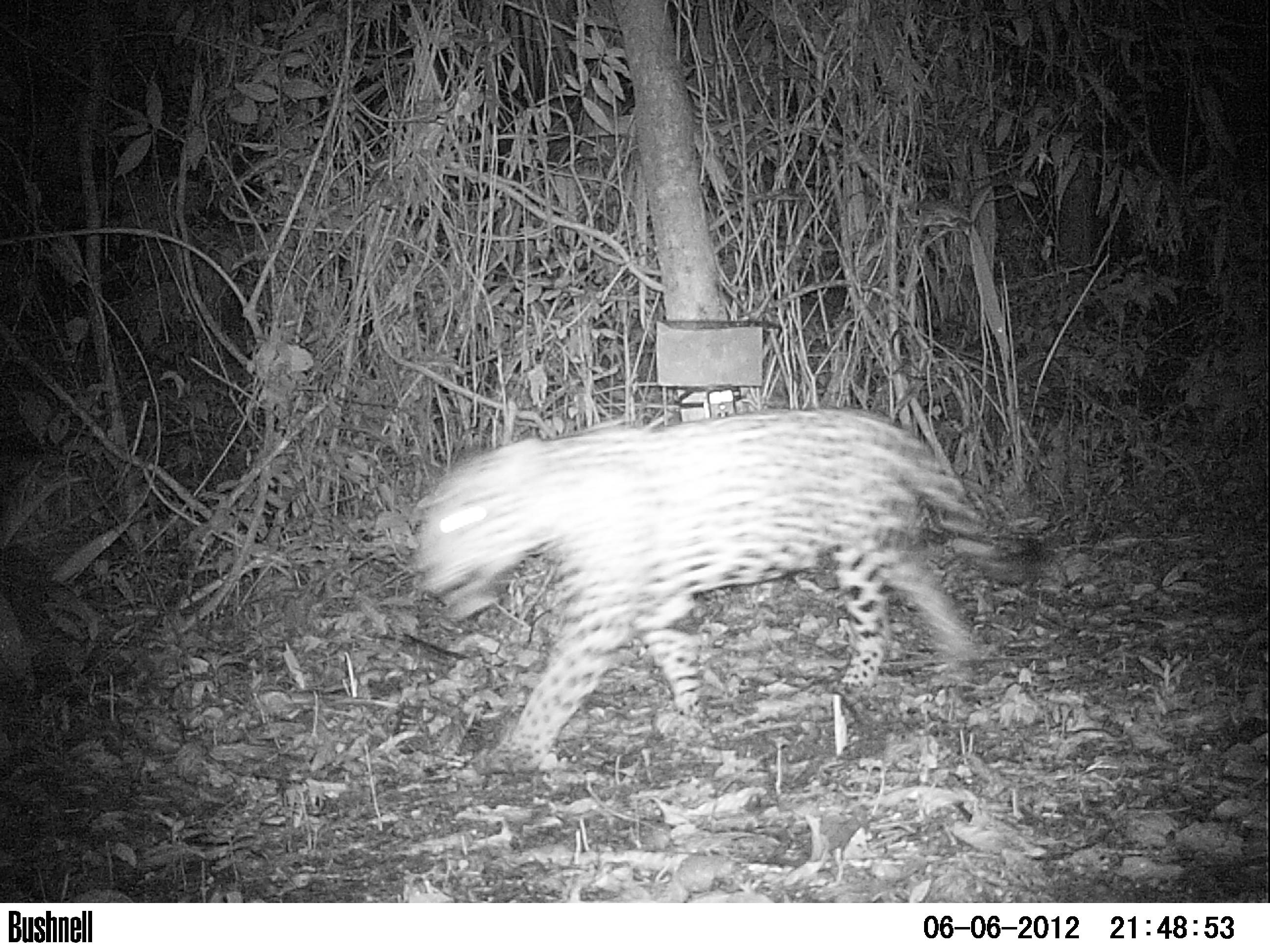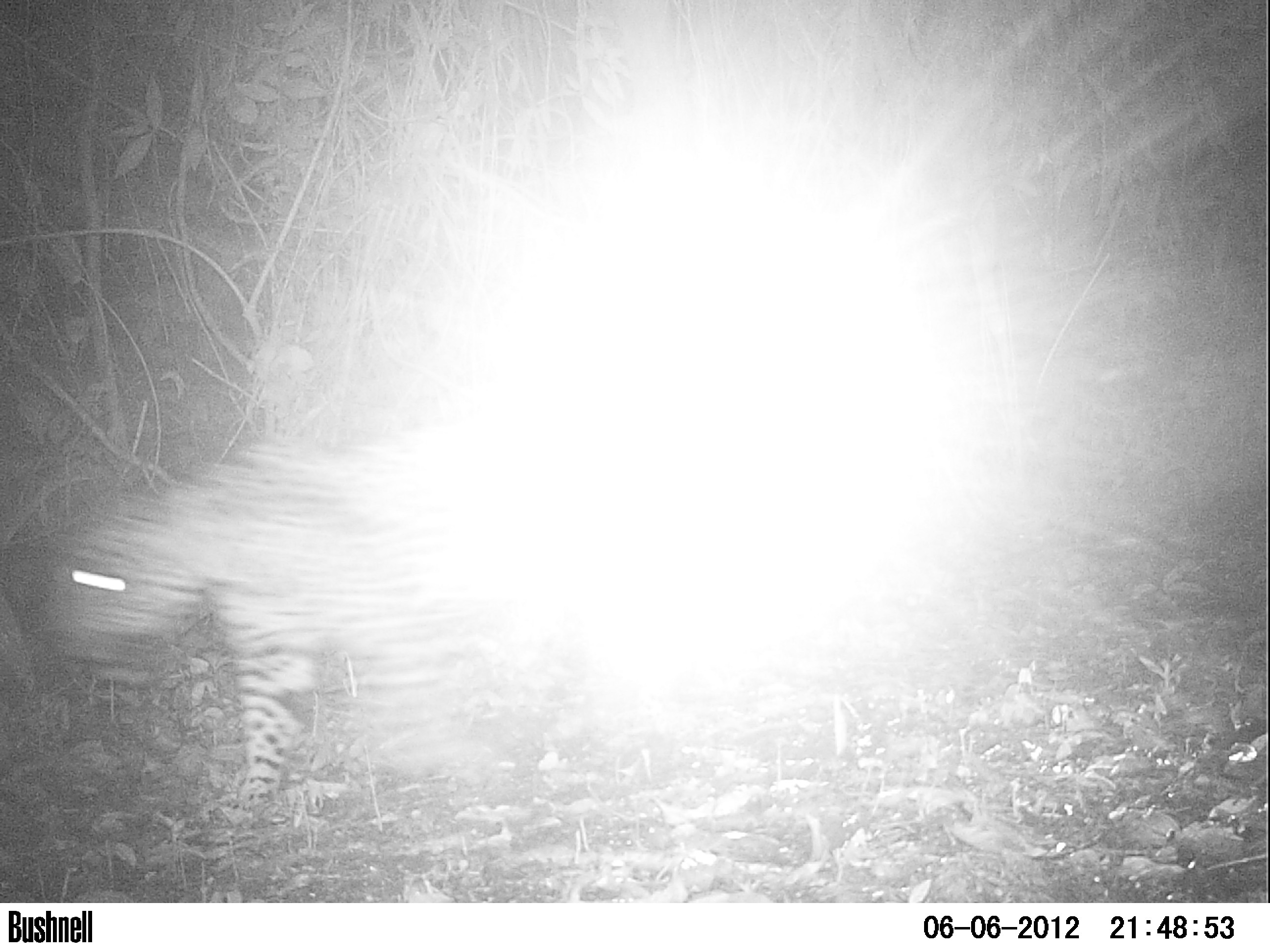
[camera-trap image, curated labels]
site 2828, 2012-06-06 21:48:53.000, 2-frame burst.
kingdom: Animalia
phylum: Chordata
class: Mammalia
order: Carnivora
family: Felidae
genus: Panthera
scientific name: Panthera onca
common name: jaguar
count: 1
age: adult